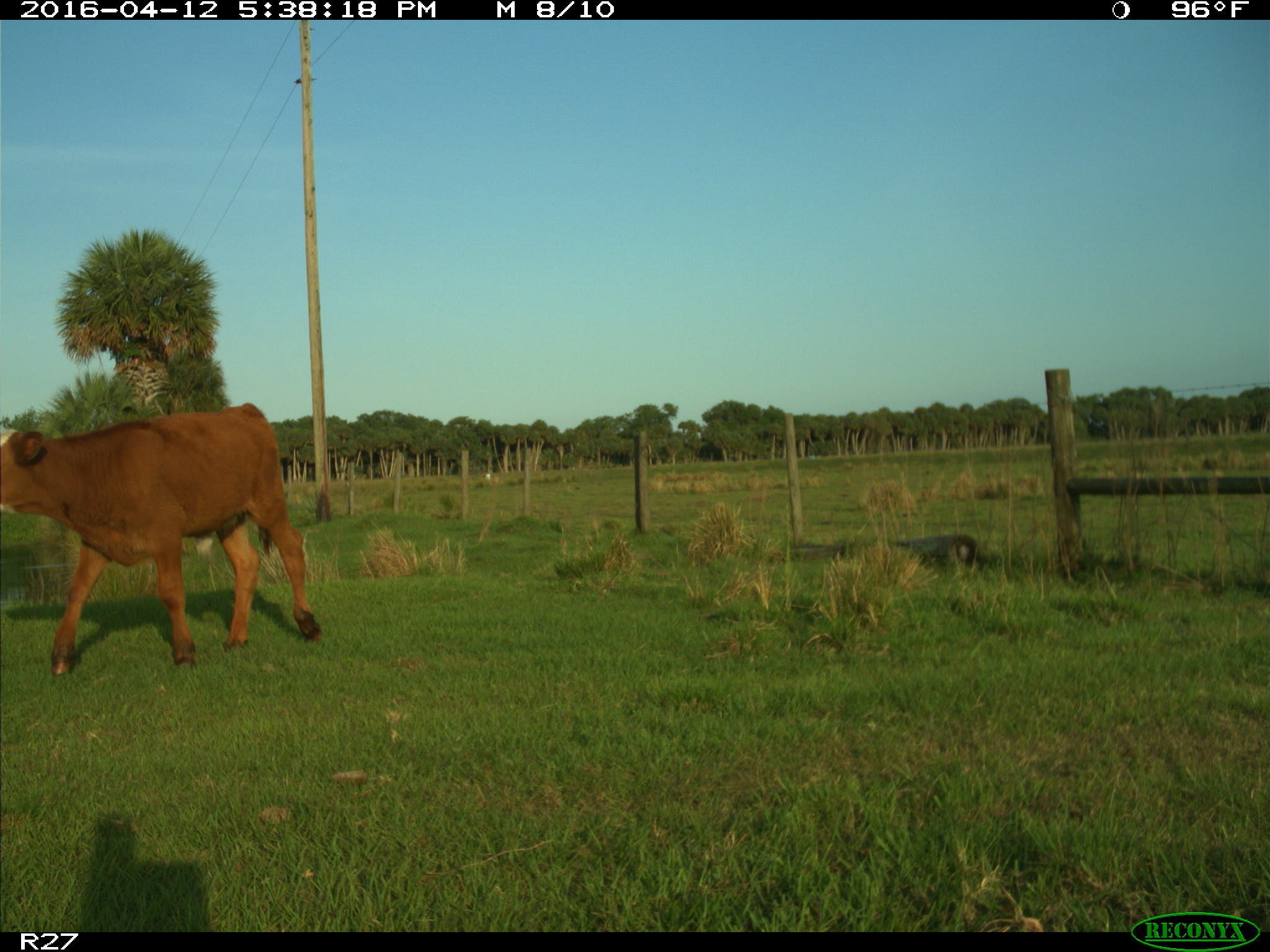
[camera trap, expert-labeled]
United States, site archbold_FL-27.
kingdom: Animalia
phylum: Chordata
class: Mammalia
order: Artiodactyla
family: Bovidae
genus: Bos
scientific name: Bos taurus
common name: domestic cow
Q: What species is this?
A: Bos taurus (domestic cow).